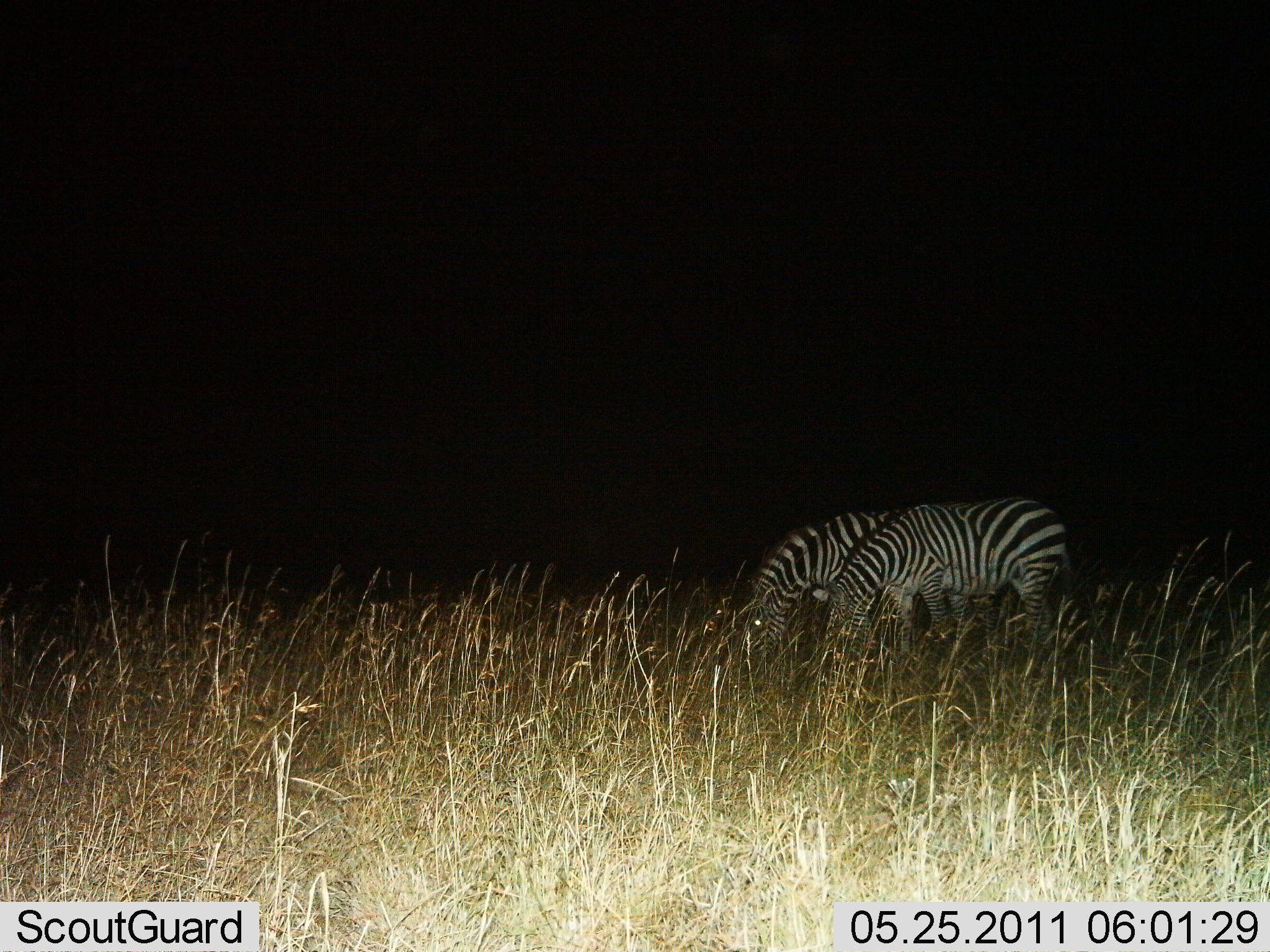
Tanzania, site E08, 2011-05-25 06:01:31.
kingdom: Animalia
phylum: Chordata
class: Mammalia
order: Perissodactyla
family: Equidae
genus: Equus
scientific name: Equus quagga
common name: plains zebra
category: zebra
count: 2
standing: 20%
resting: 0%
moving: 0%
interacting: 0%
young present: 0%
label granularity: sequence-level